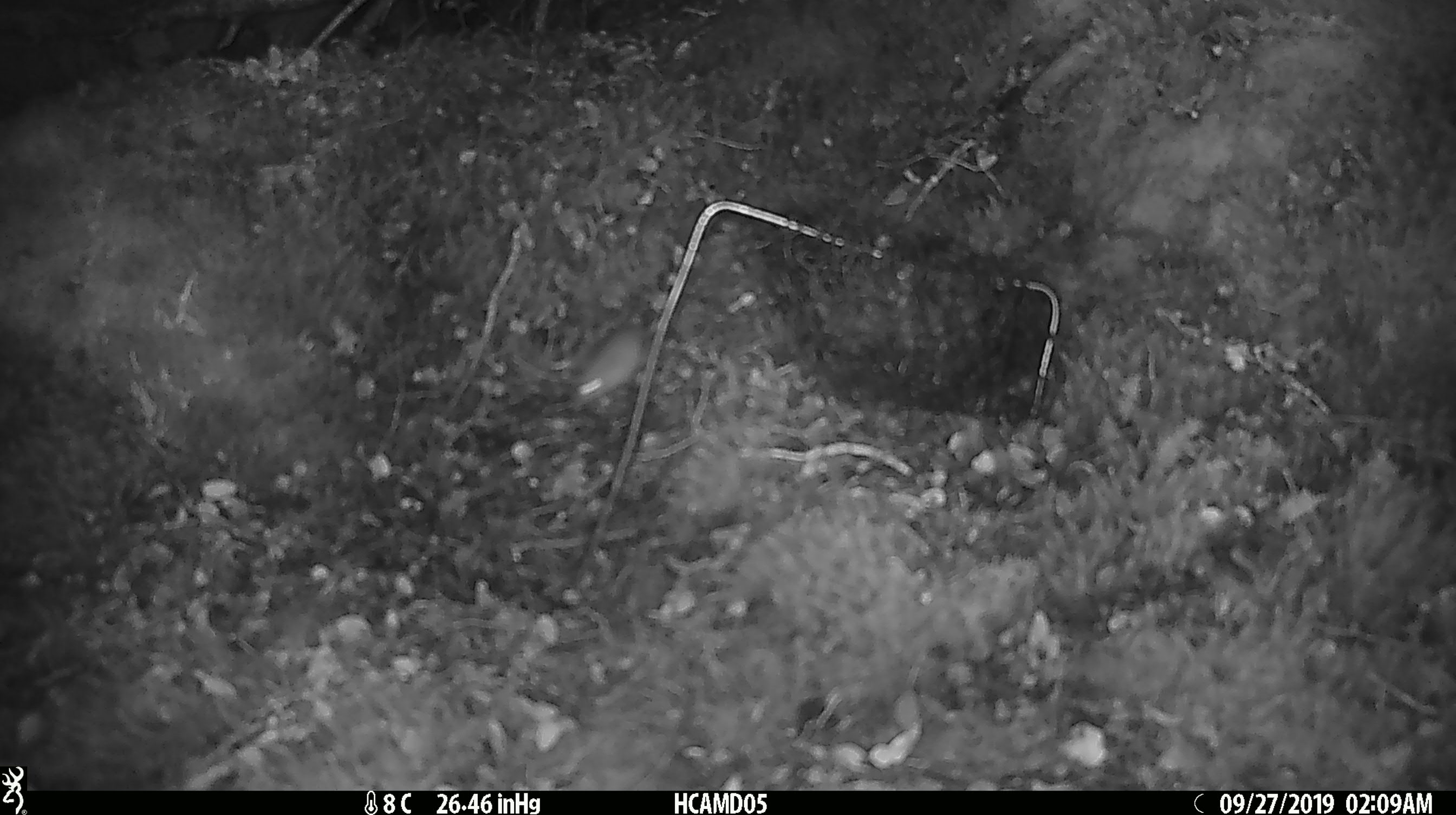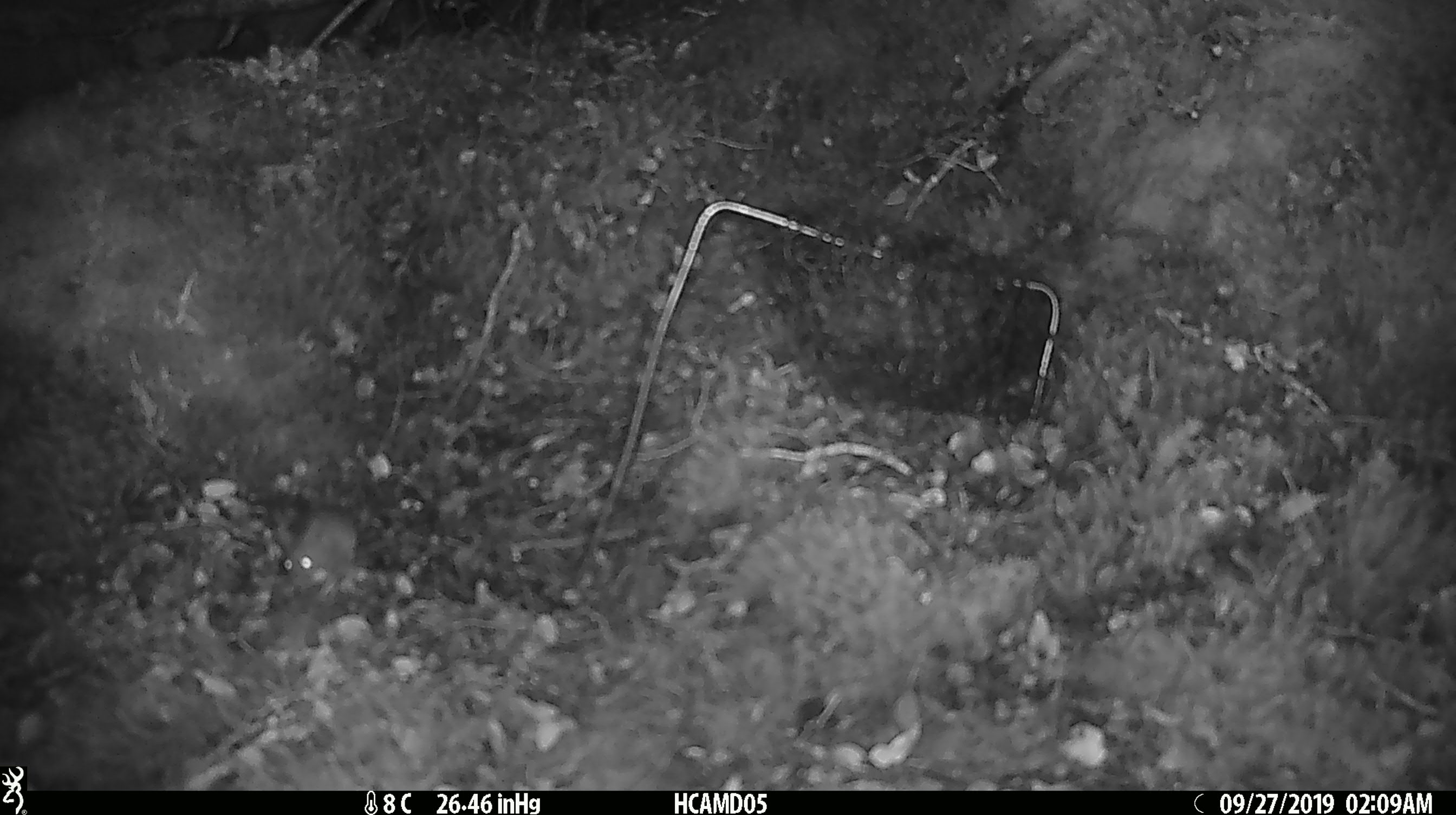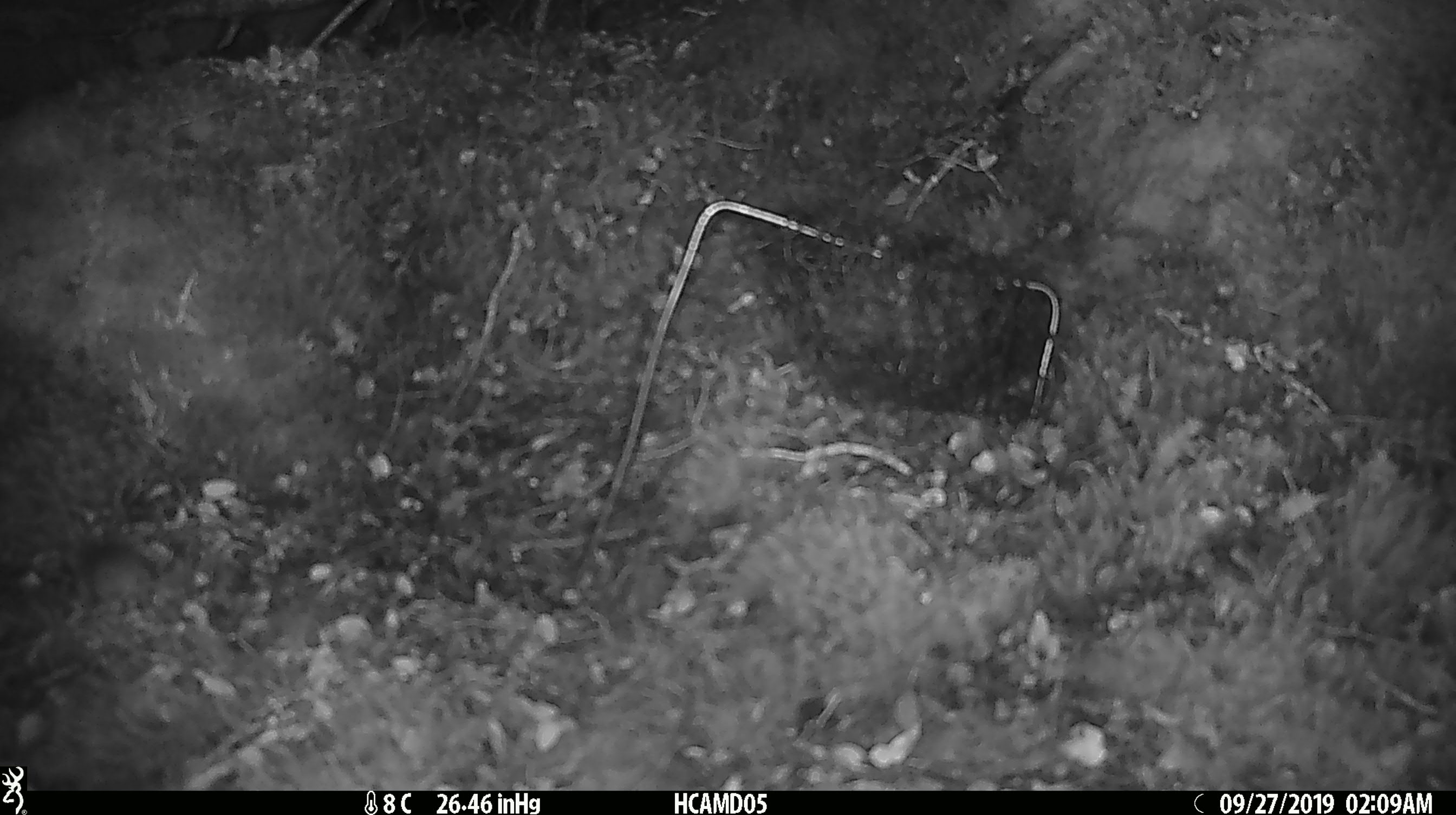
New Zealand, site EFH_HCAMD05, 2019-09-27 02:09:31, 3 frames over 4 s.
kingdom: Animalia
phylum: Chordata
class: Mammalia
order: Rodentia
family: Muridae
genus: Mus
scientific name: Mus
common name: mouse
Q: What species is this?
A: Mouse (Mus).